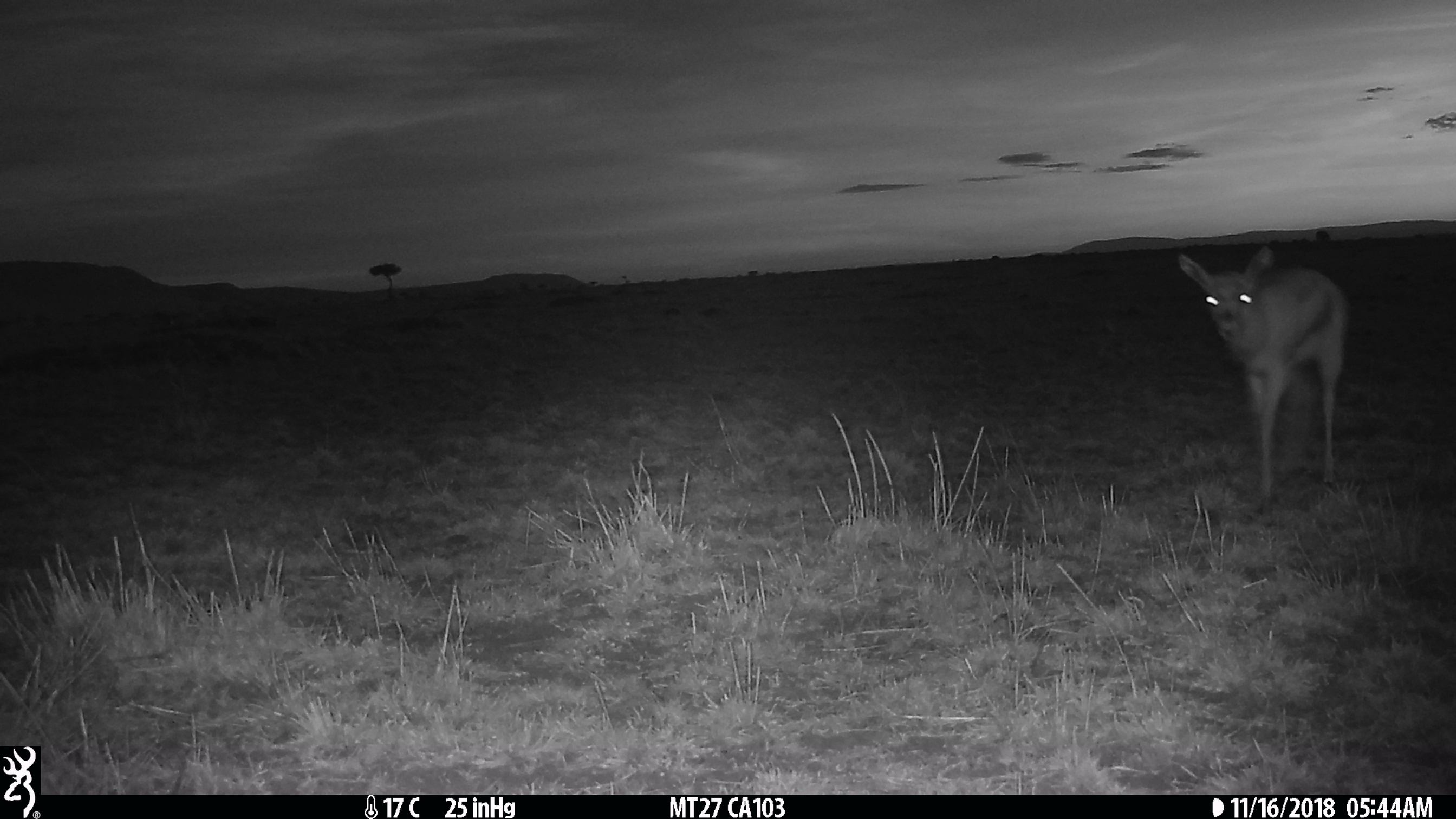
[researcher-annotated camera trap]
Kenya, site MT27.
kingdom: Animalia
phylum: Chordata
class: Mammalia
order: Artiodactyla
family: Bovidae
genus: Eudorcas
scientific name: Eudorcas thomsonii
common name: thomon's gazelle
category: gazelle thomsons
Gazelle thomsons (thomon's gazelle) (Eudorcas thomsonii).